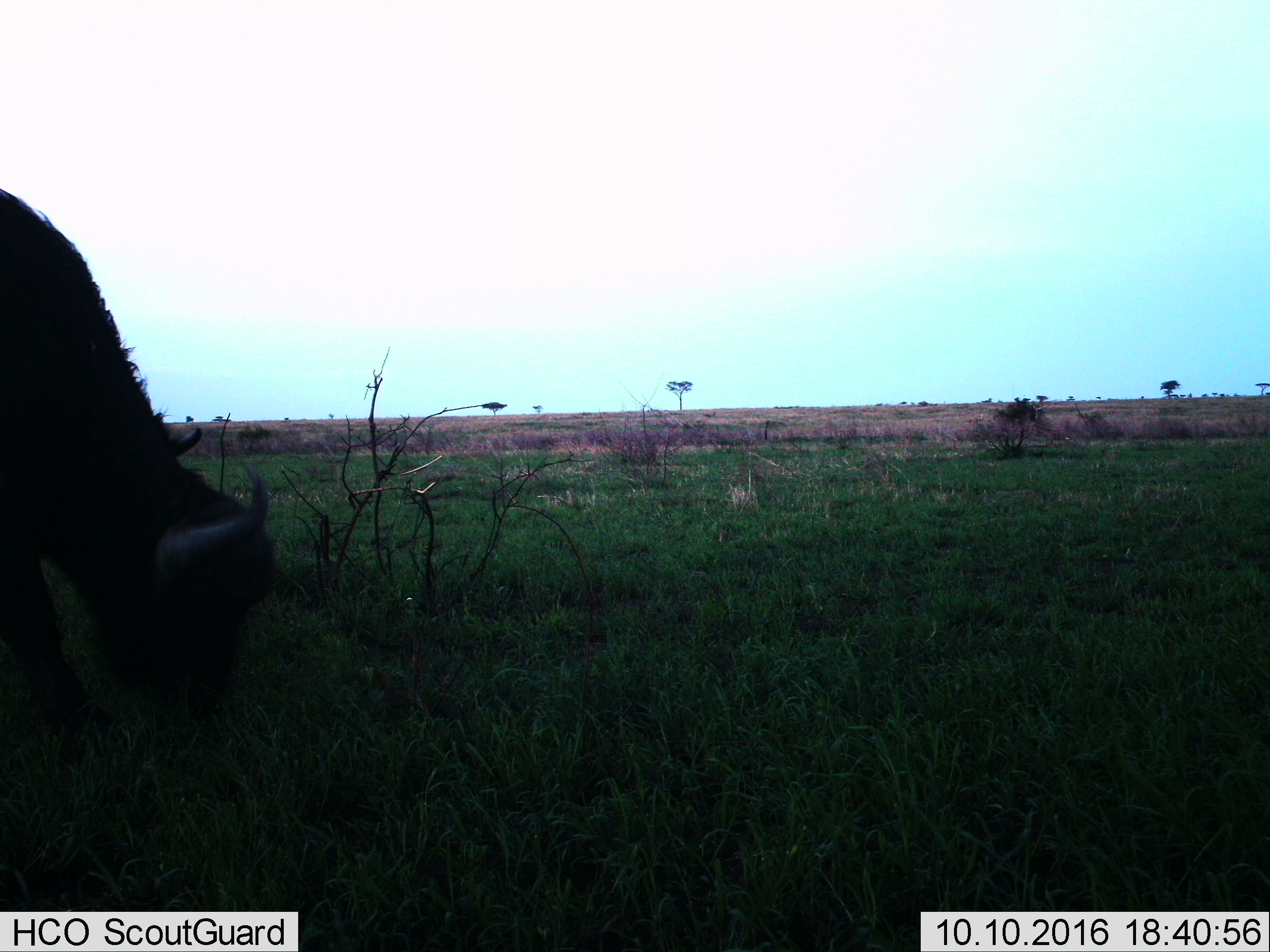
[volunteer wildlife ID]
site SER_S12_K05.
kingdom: Animalia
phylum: Chordata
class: Mammalia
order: Artiodactyla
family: Bovidae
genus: Syncerus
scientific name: Syncerus caffer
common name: african buffalo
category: buffalo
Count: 1.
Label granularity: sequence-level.